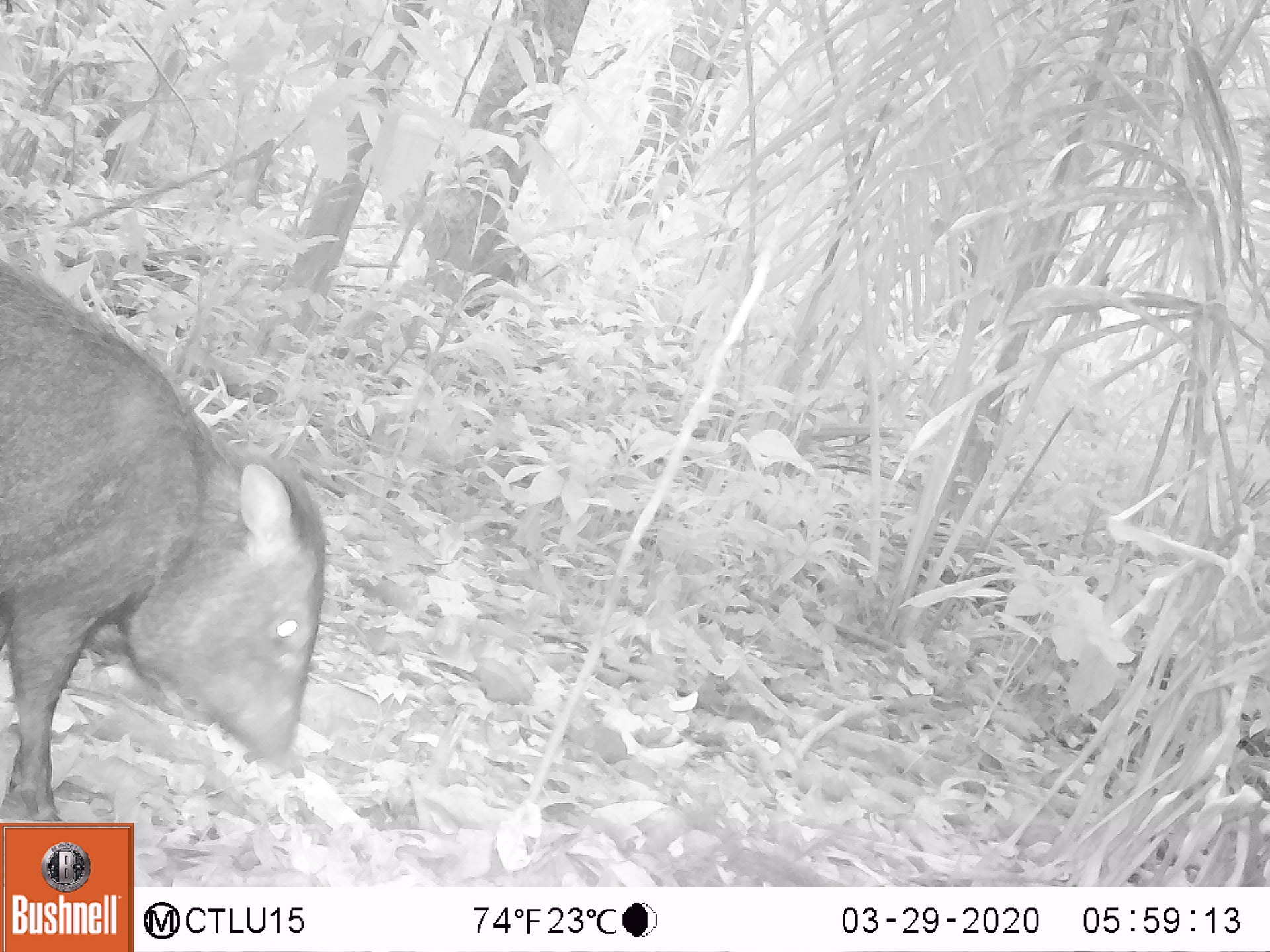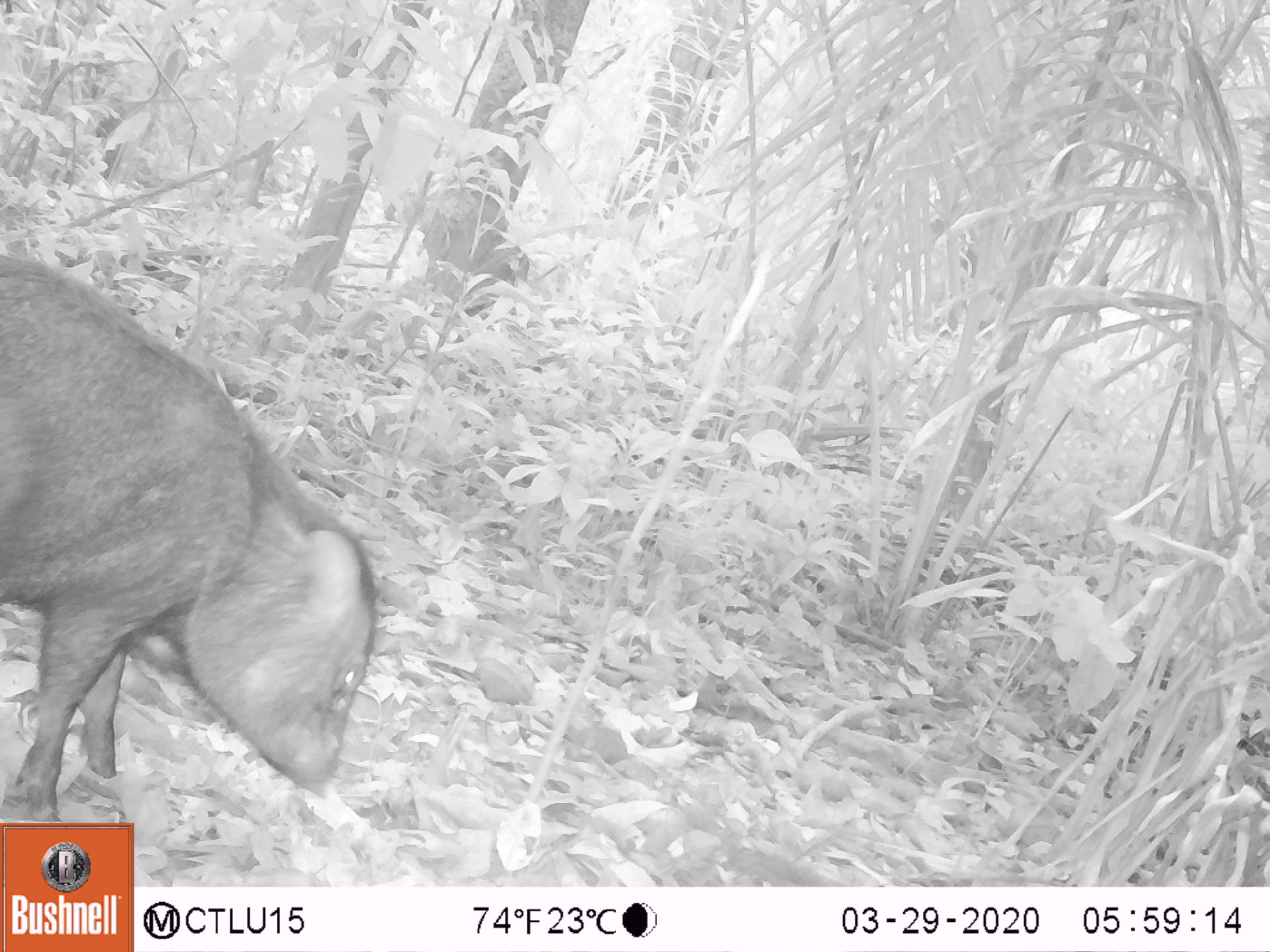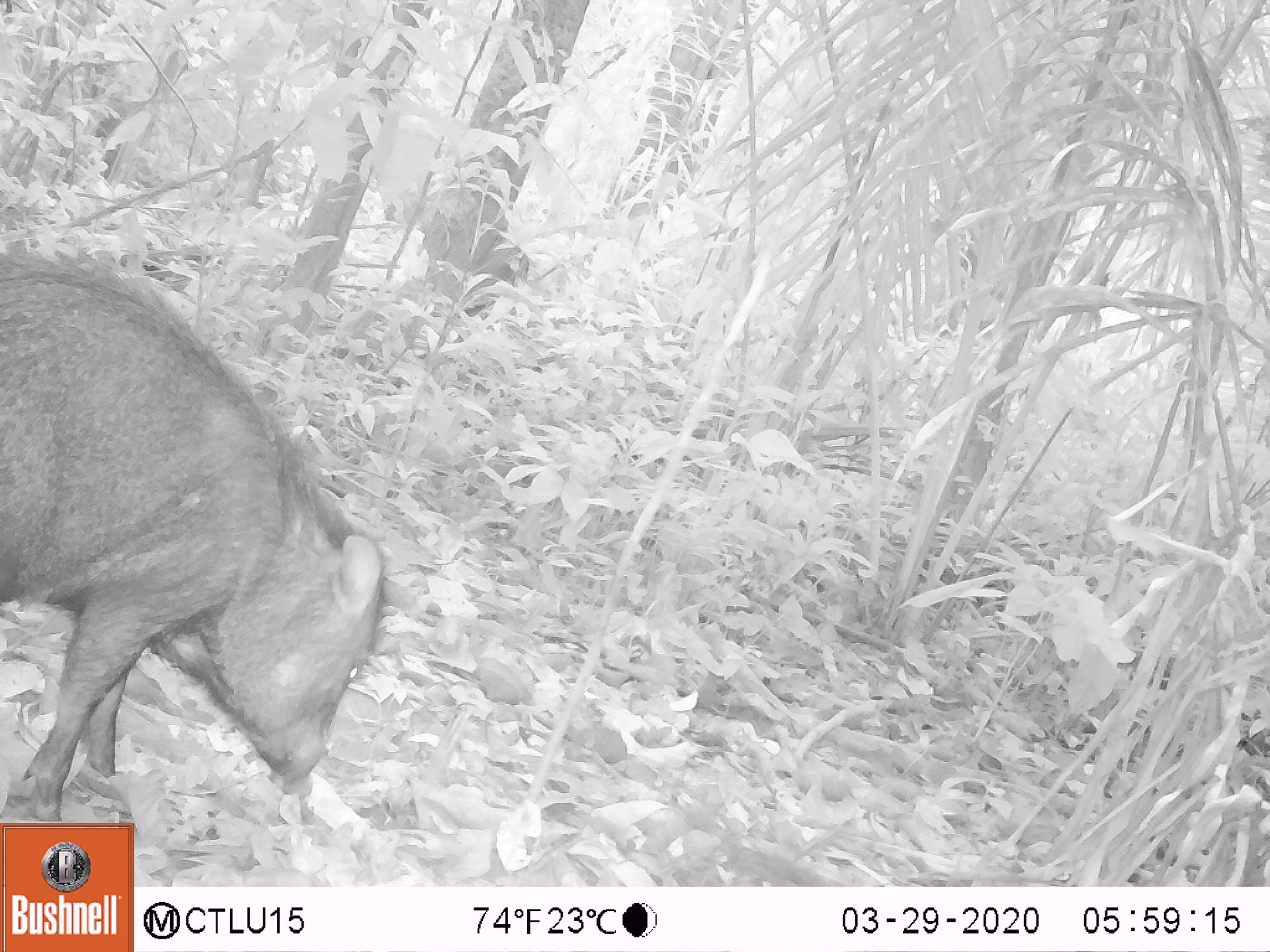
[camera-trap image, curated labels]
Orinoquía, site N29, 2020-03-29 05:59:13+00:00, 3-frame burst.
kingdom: Animalia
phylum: Chordata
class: Mammalia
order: Artiodactyla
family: Tayassuidae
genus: Pecari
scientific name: Pecari tajacu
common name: collared peccary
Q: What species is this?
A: Collared peccary (Pecari tajacu).